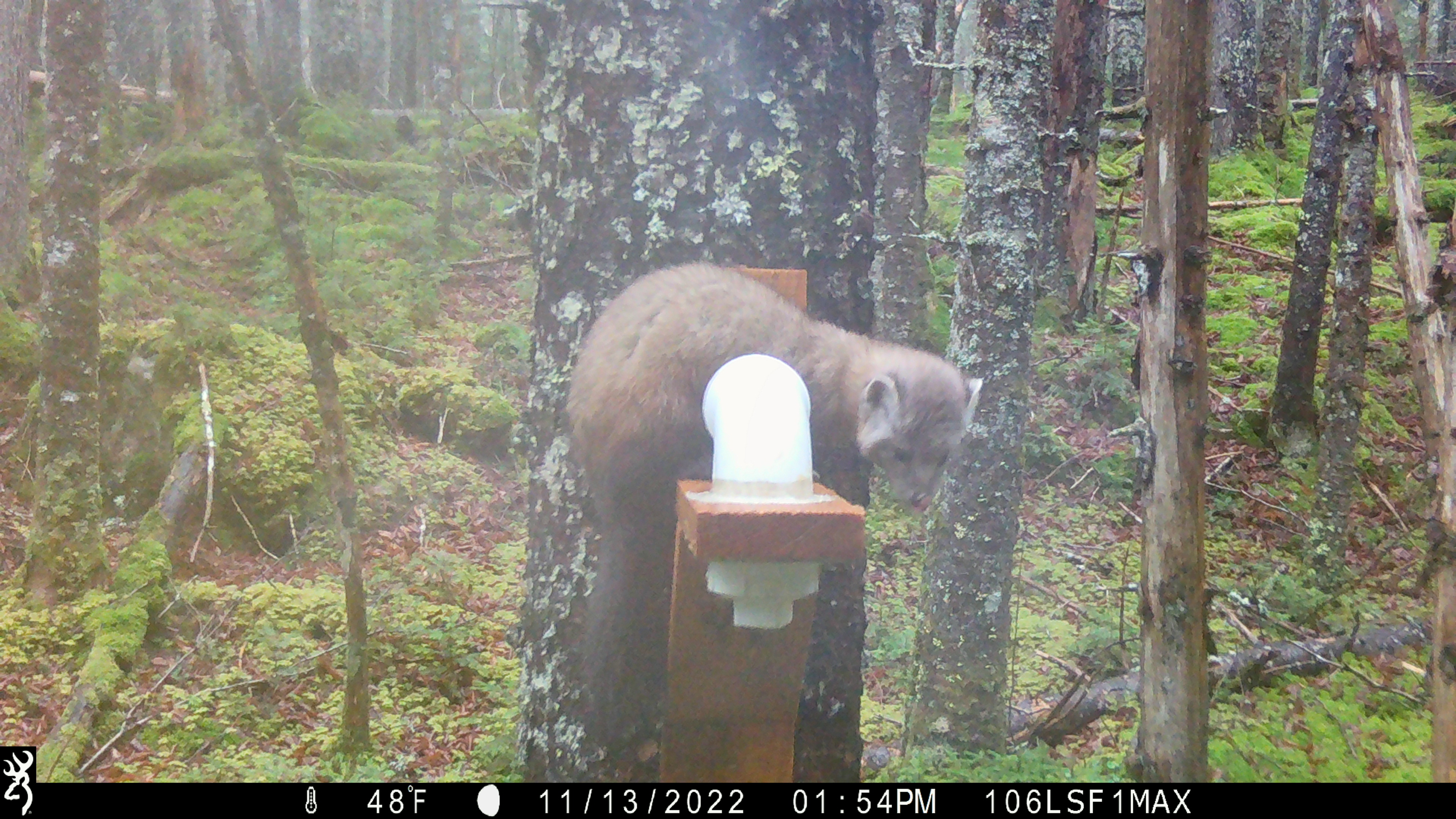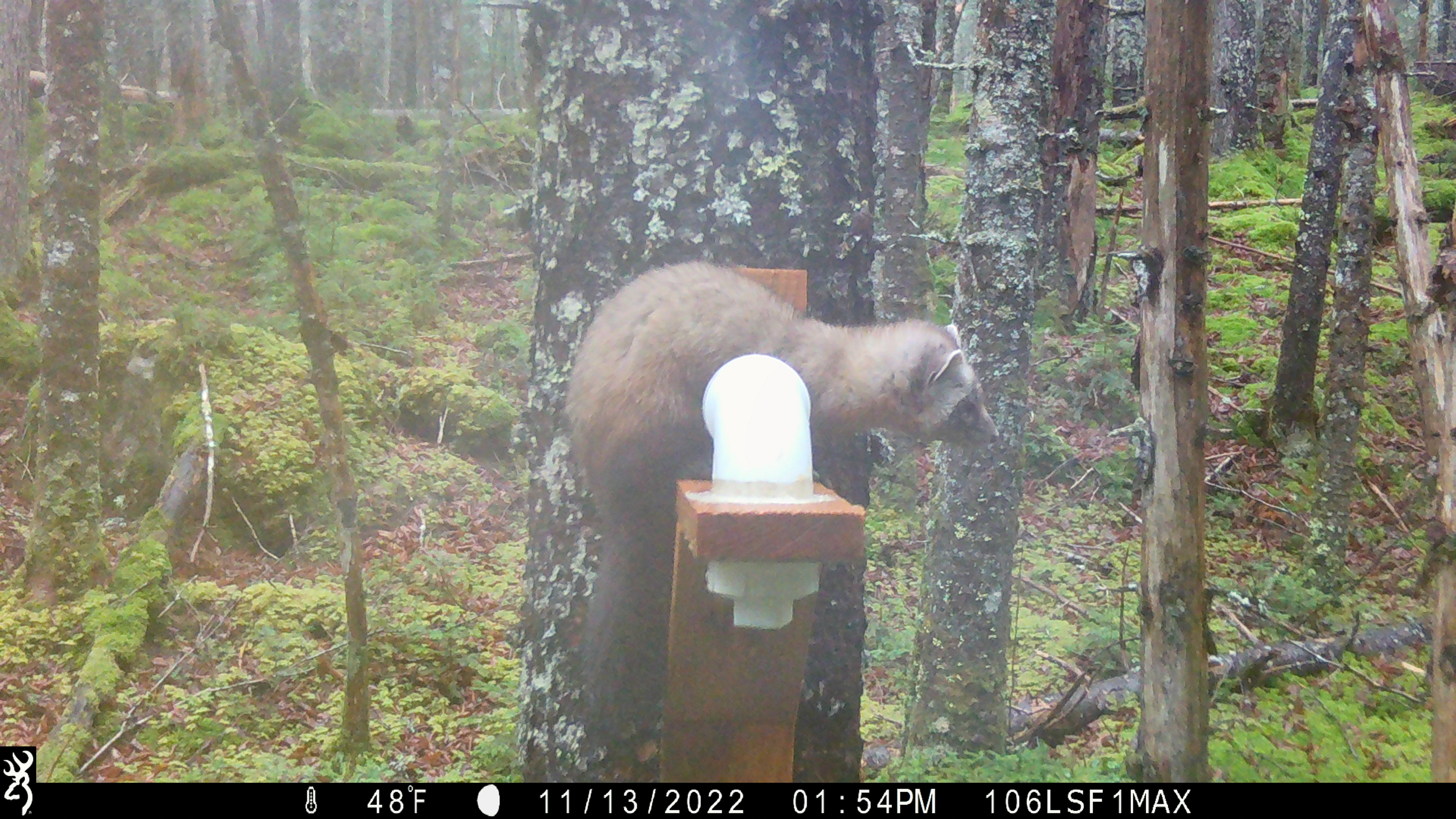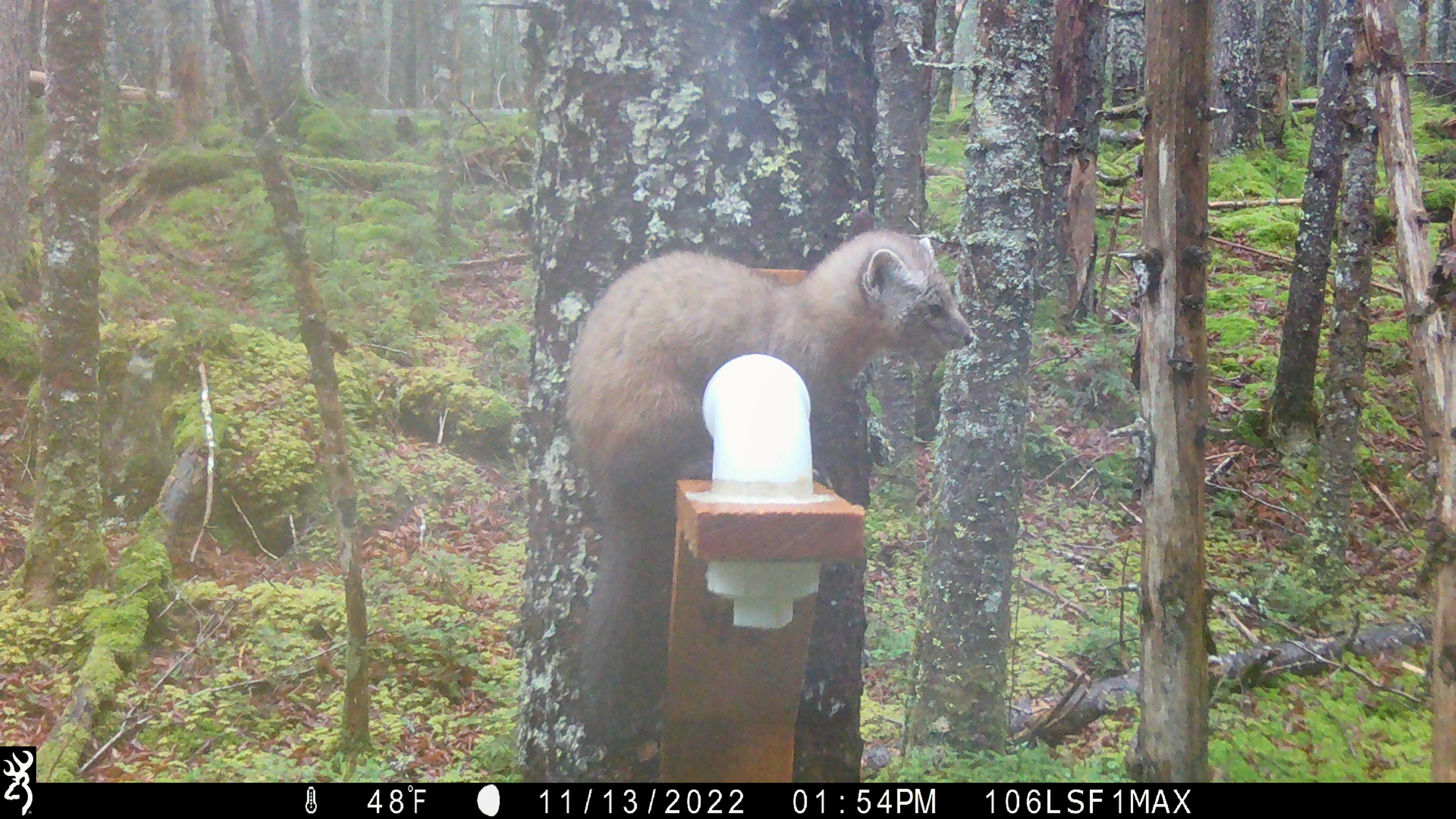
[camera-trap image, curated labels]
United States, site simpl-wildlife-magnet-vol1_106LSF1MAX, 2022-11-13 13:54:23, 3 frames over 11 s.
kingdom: Animalia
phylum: Chordata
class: Mammalia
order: Carnivora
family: Mustelidae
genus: Martes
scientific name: Martes americana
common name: american marten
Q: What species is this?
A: American marten (Martes americana).